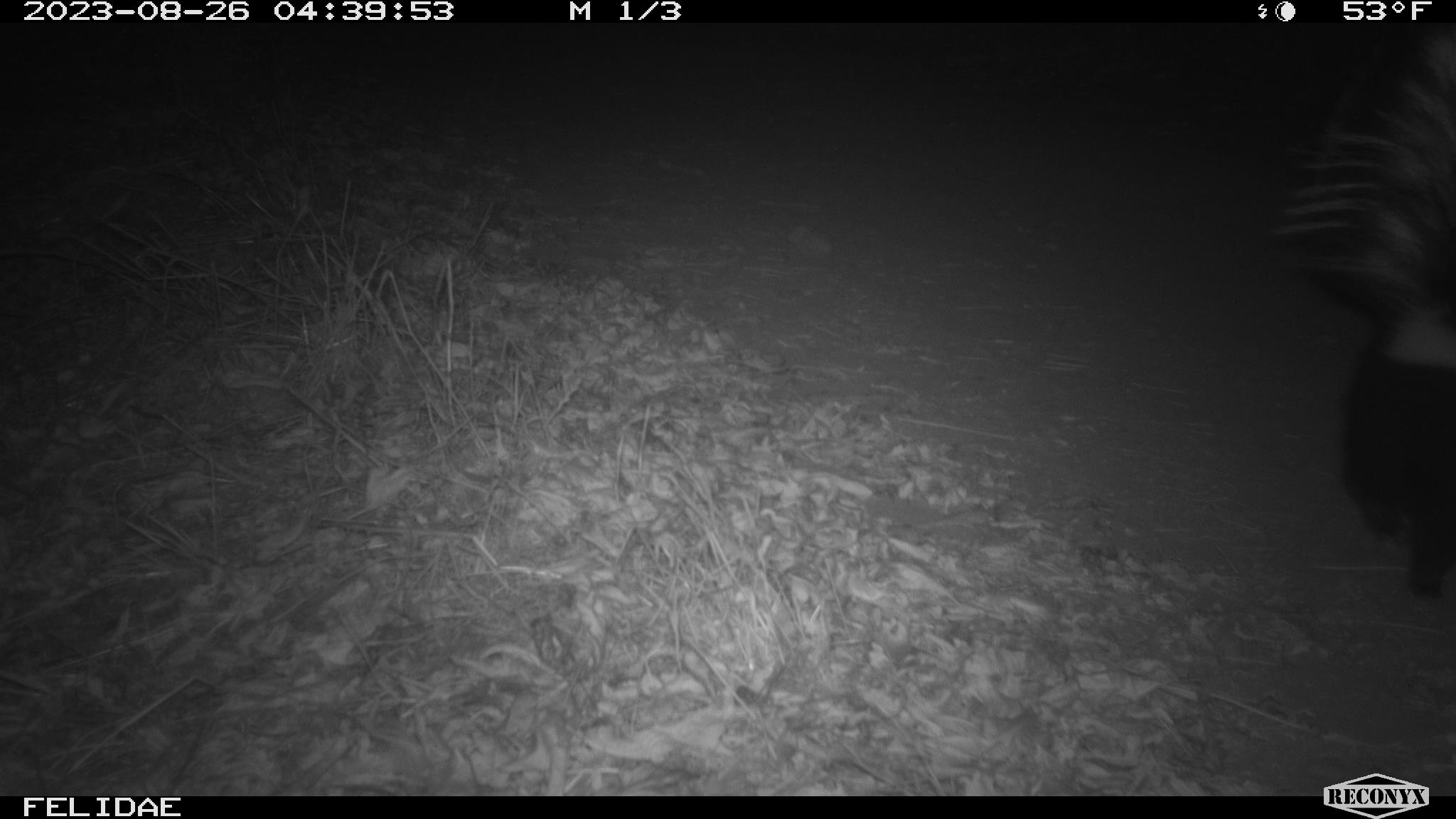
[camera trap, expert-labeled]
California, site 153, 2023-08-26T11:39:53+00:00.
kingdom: Animalia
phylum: Chordata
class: Mammalia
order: Carnivora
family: Mephitidae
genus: Mephitis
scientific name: Mephitis mephitis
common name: striped skunk